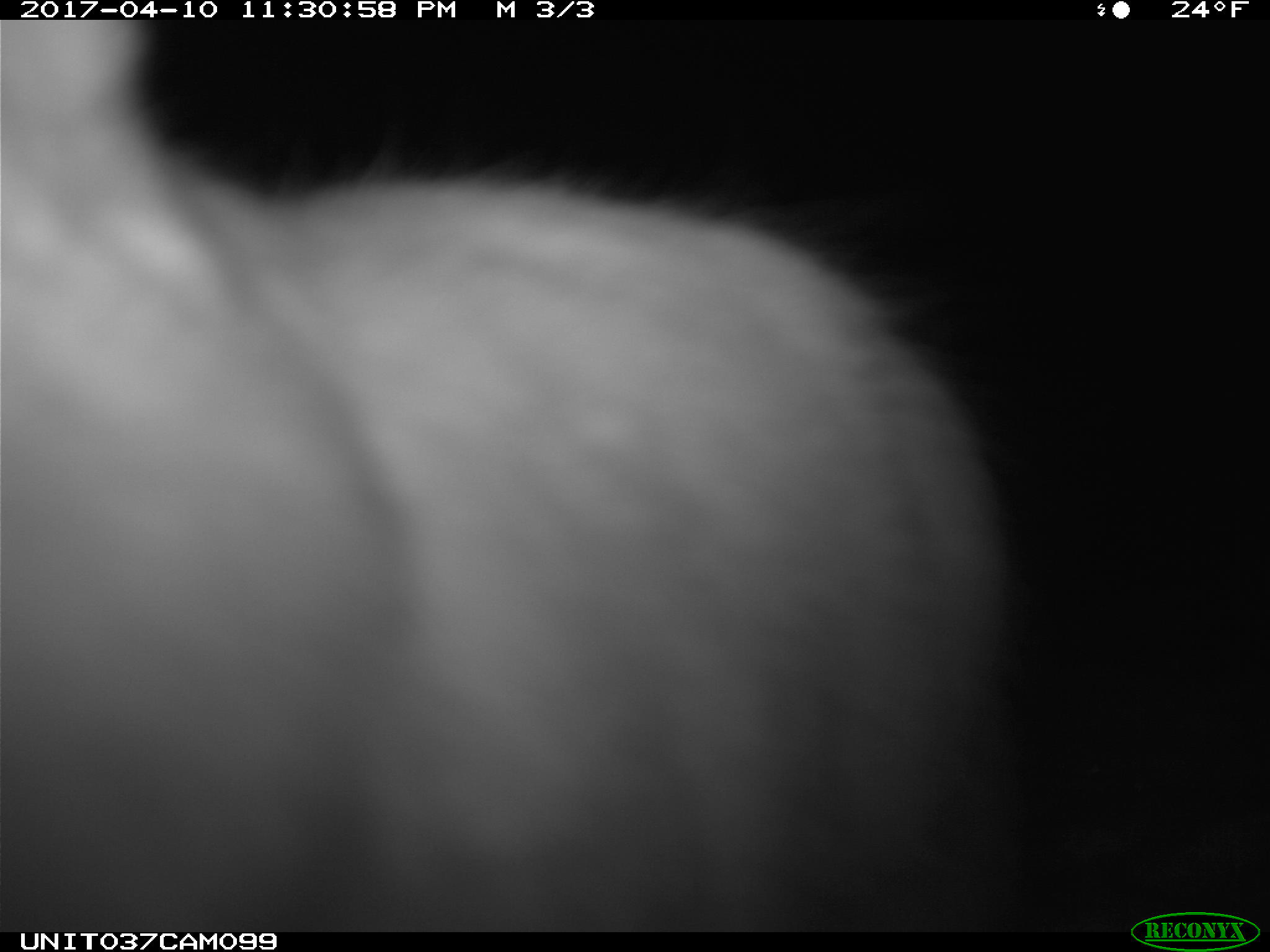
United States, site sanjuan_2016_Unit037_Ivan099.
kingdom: Animalia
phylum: Chordata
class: Mammalia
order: Lagomorpha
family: Leporidae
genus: Lepus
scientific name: Lepus americanus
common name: snowshoe hare